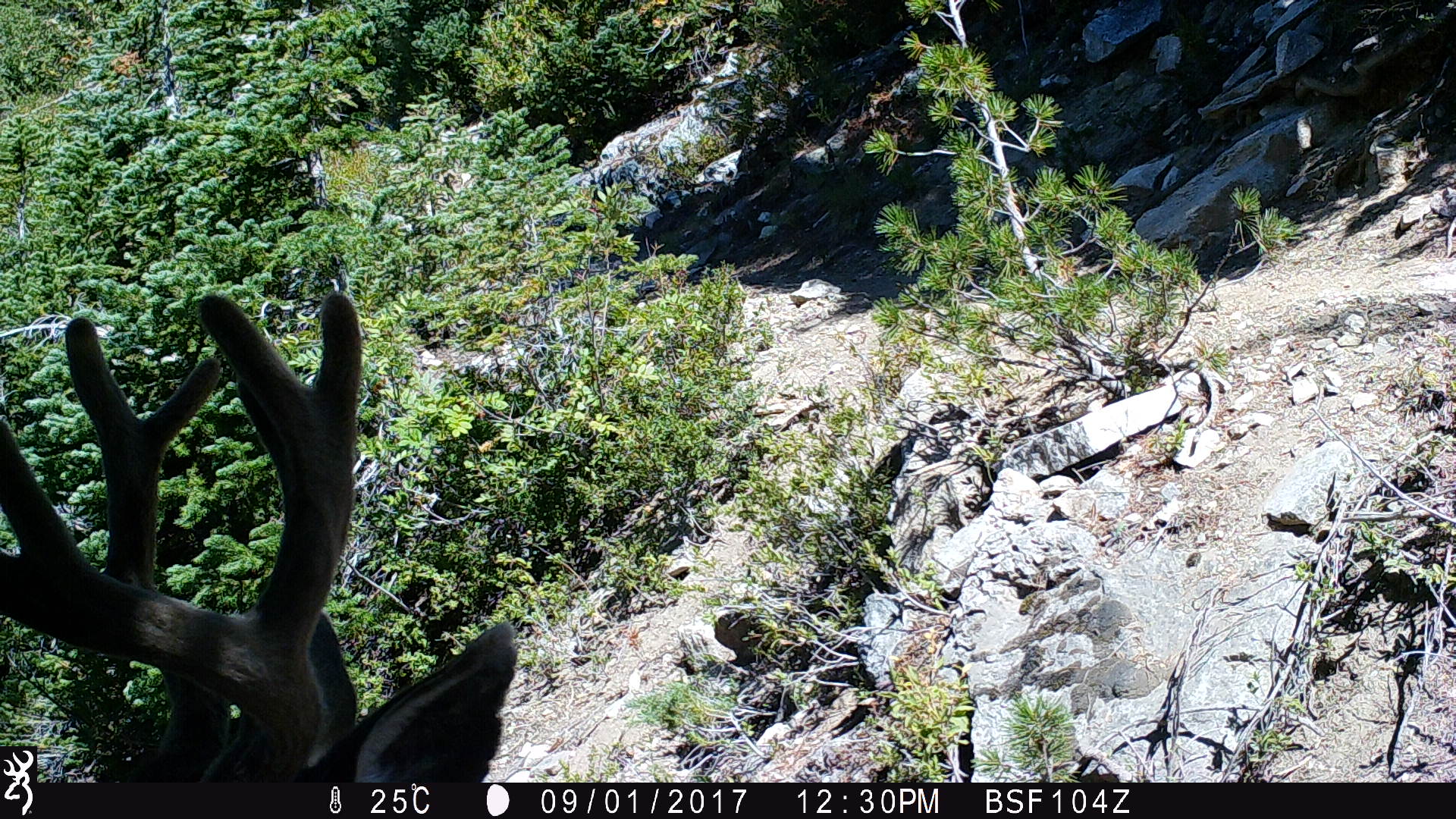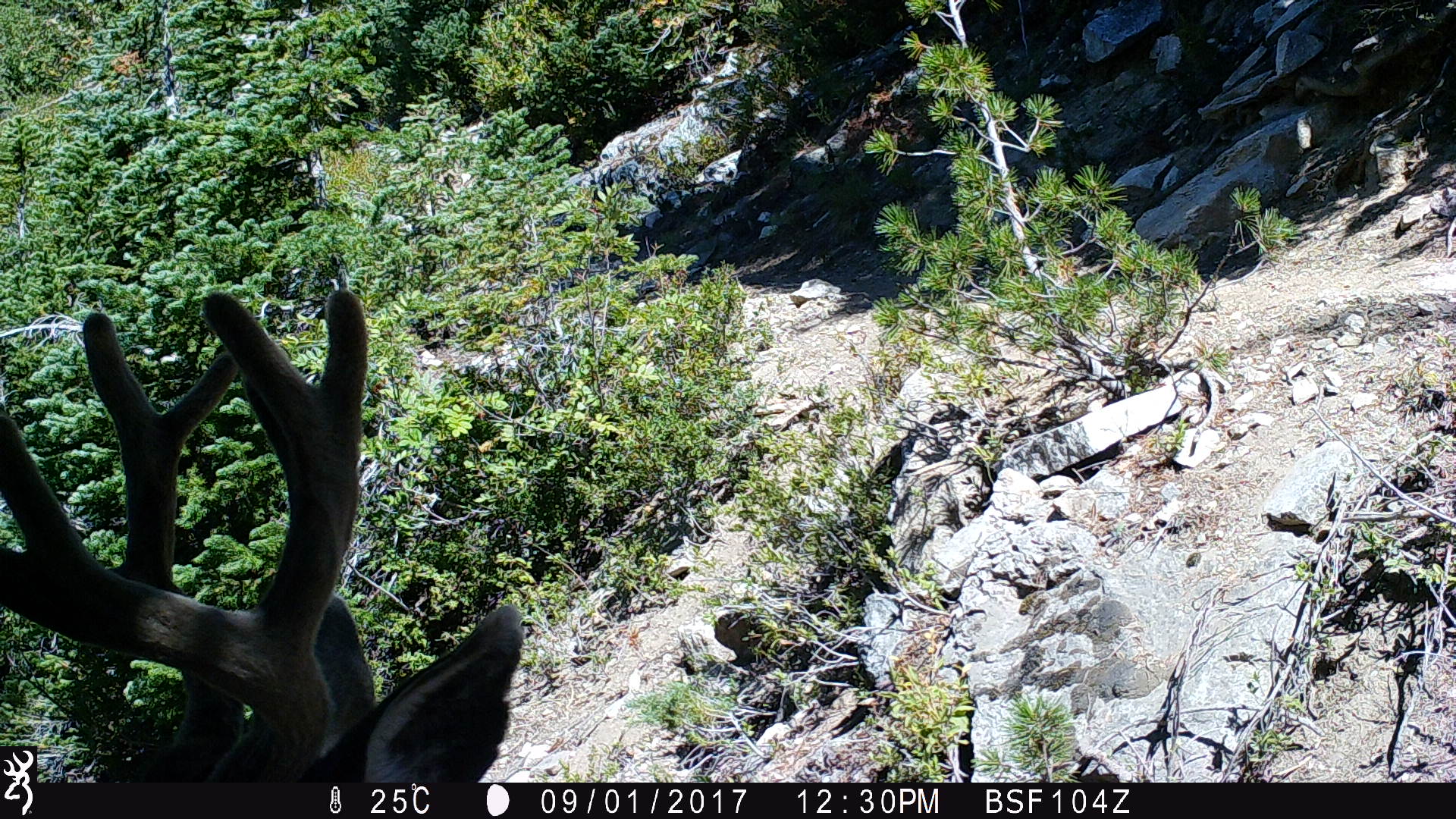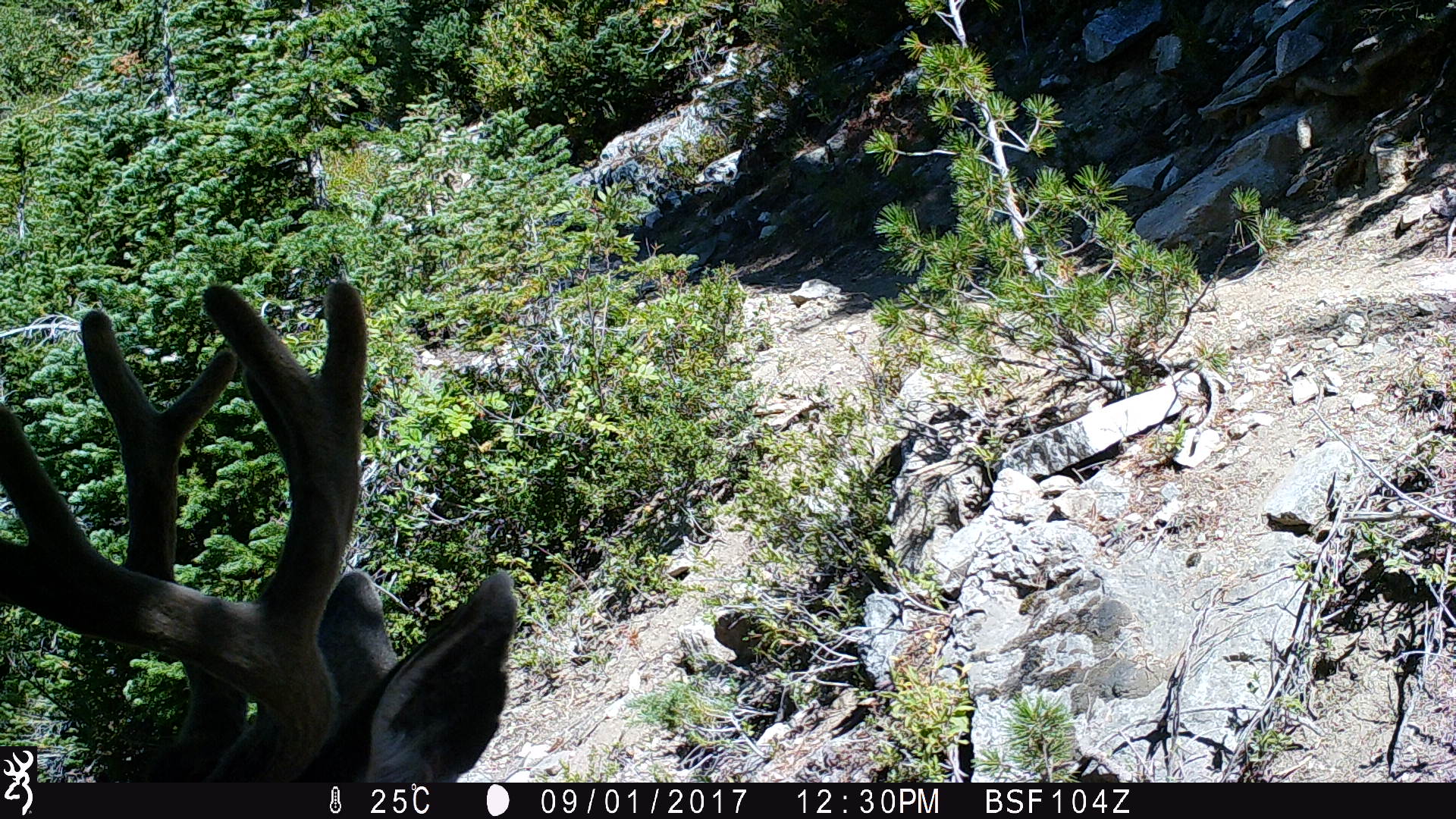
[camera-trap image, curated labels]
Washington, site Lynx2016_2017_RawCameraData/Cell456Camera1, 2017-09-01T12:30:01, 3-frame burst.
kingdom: Animalia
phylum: Chordata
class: Mammalia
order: Artiodactyla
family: Cervidae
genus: Odocoileus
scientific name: Odocoileus hemionus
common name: mule deer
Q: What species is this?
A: Odocoileus hemionus (mule deer).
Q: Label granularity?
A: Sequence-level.